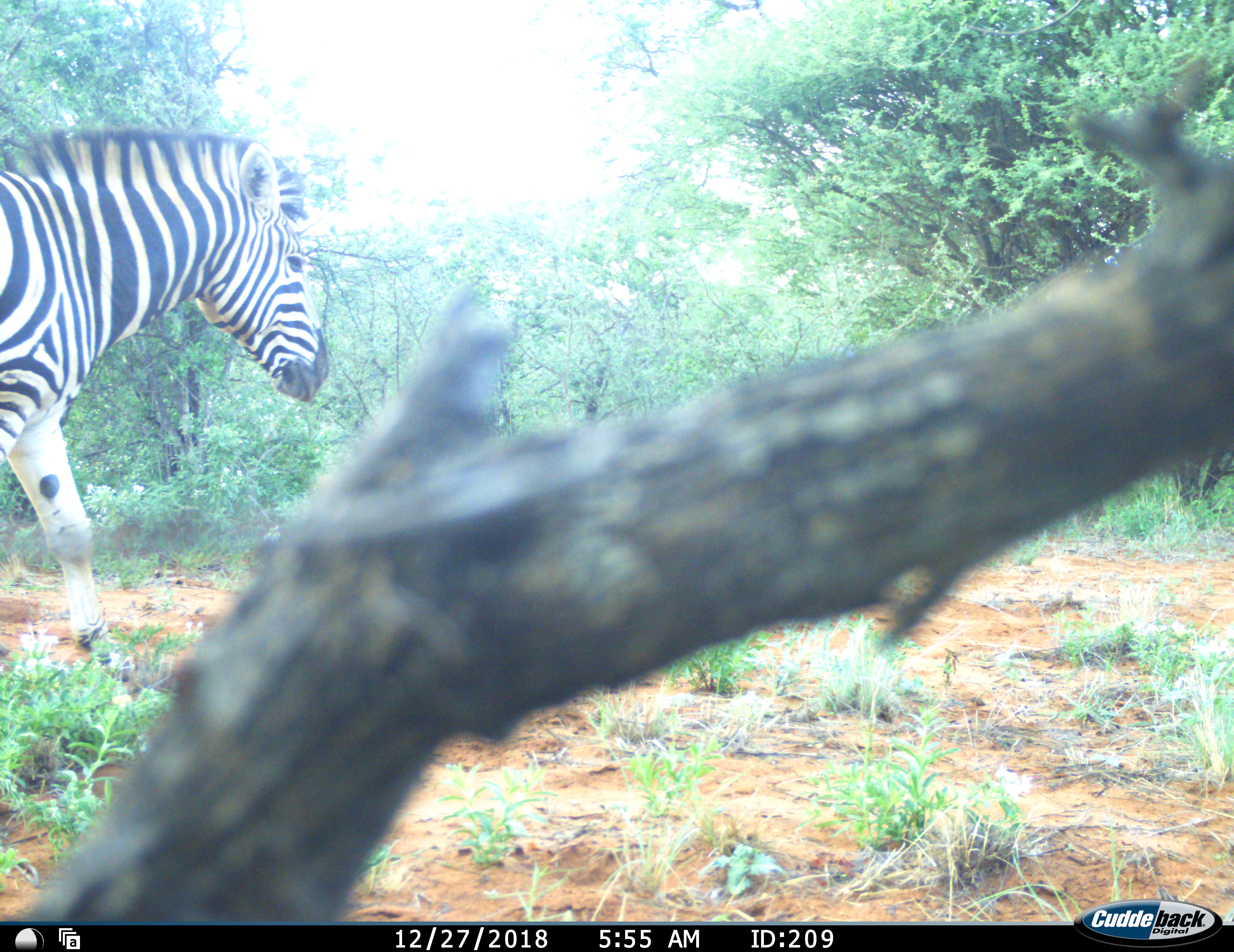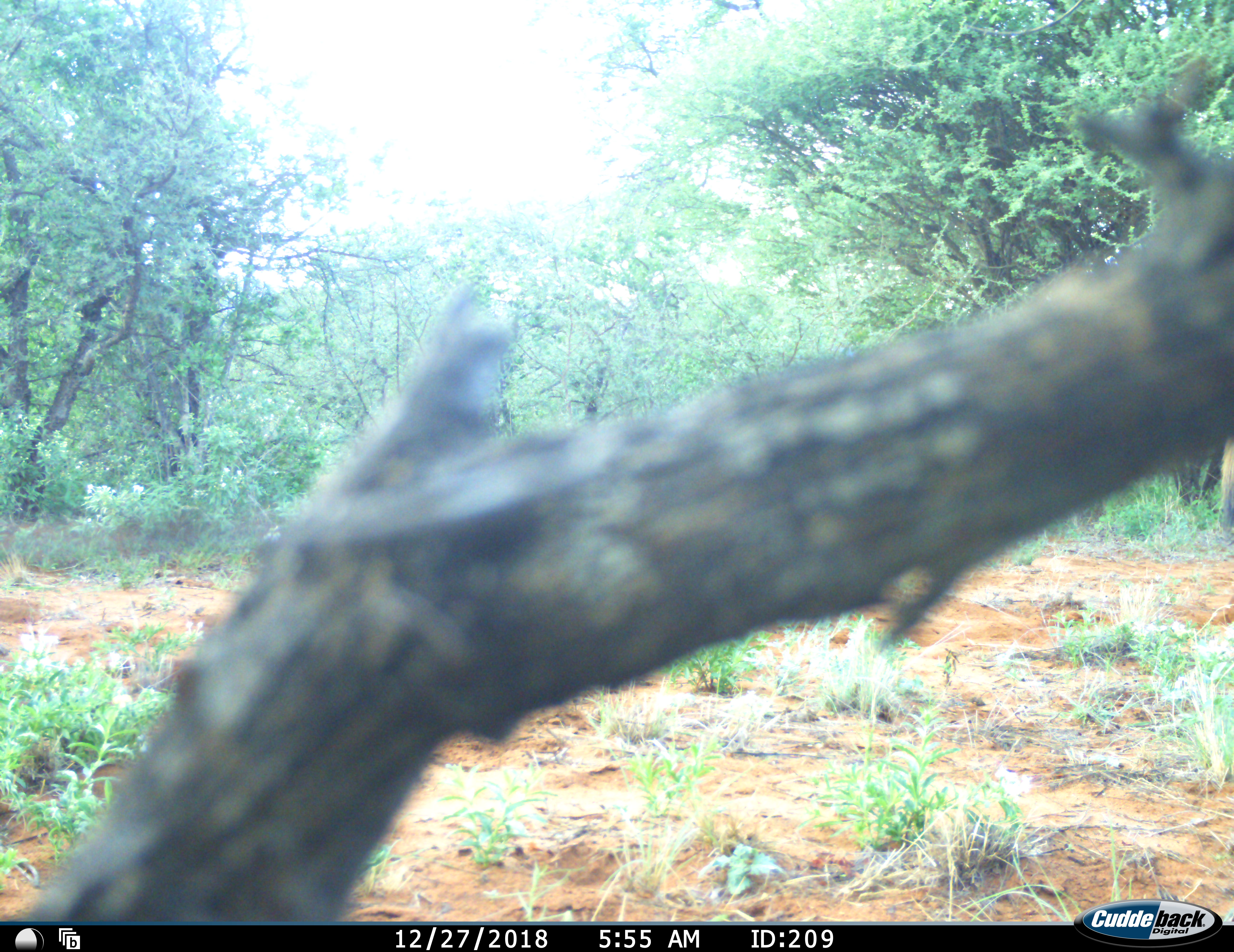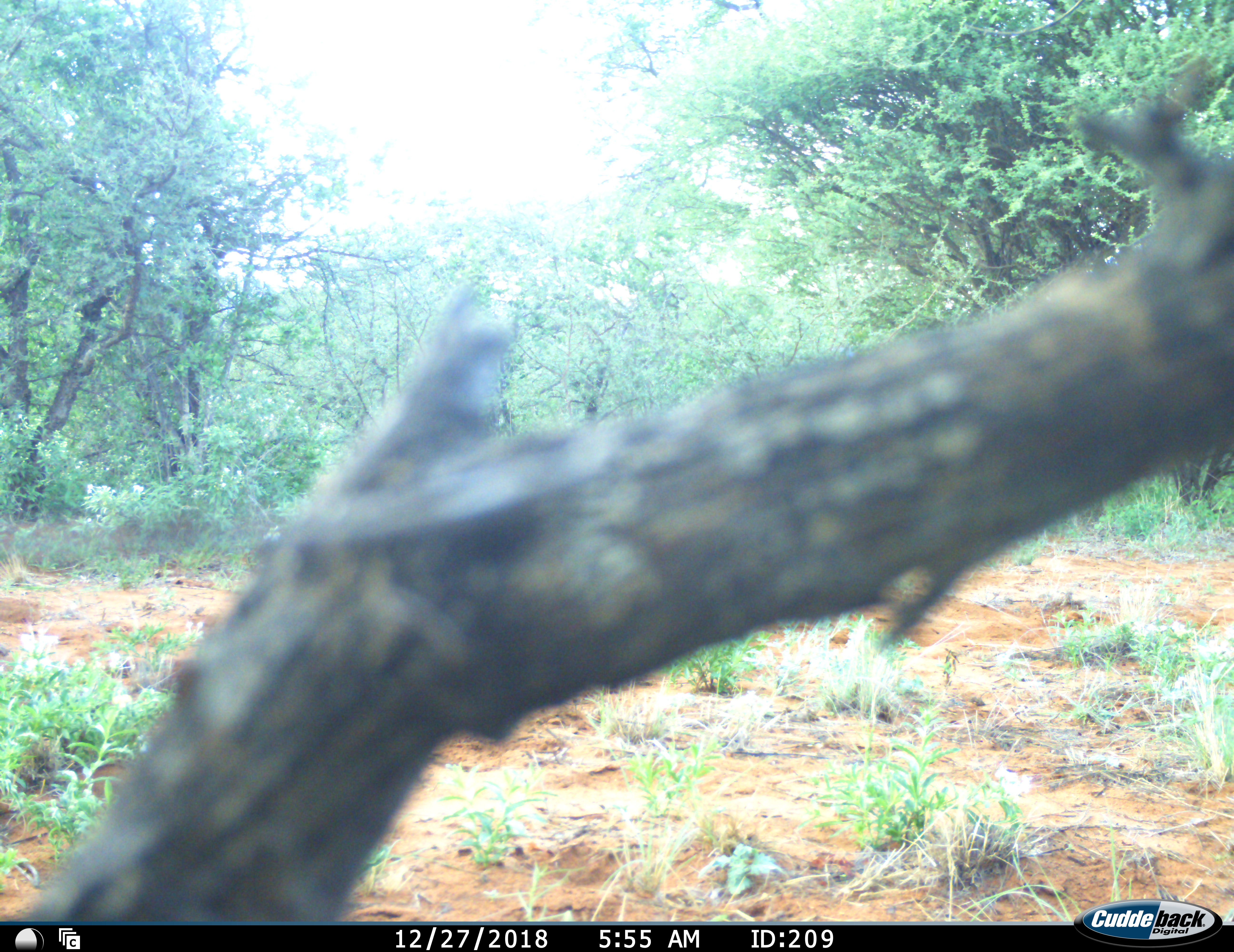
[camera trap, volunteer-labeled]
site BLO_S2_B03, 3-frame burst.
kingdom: Animalia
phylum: Chordata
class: Mammalia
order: Perissodactyla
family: Equidae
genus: Equus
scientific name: Equus quagga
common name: plains zebra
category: zebraplains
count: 1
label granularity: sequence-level